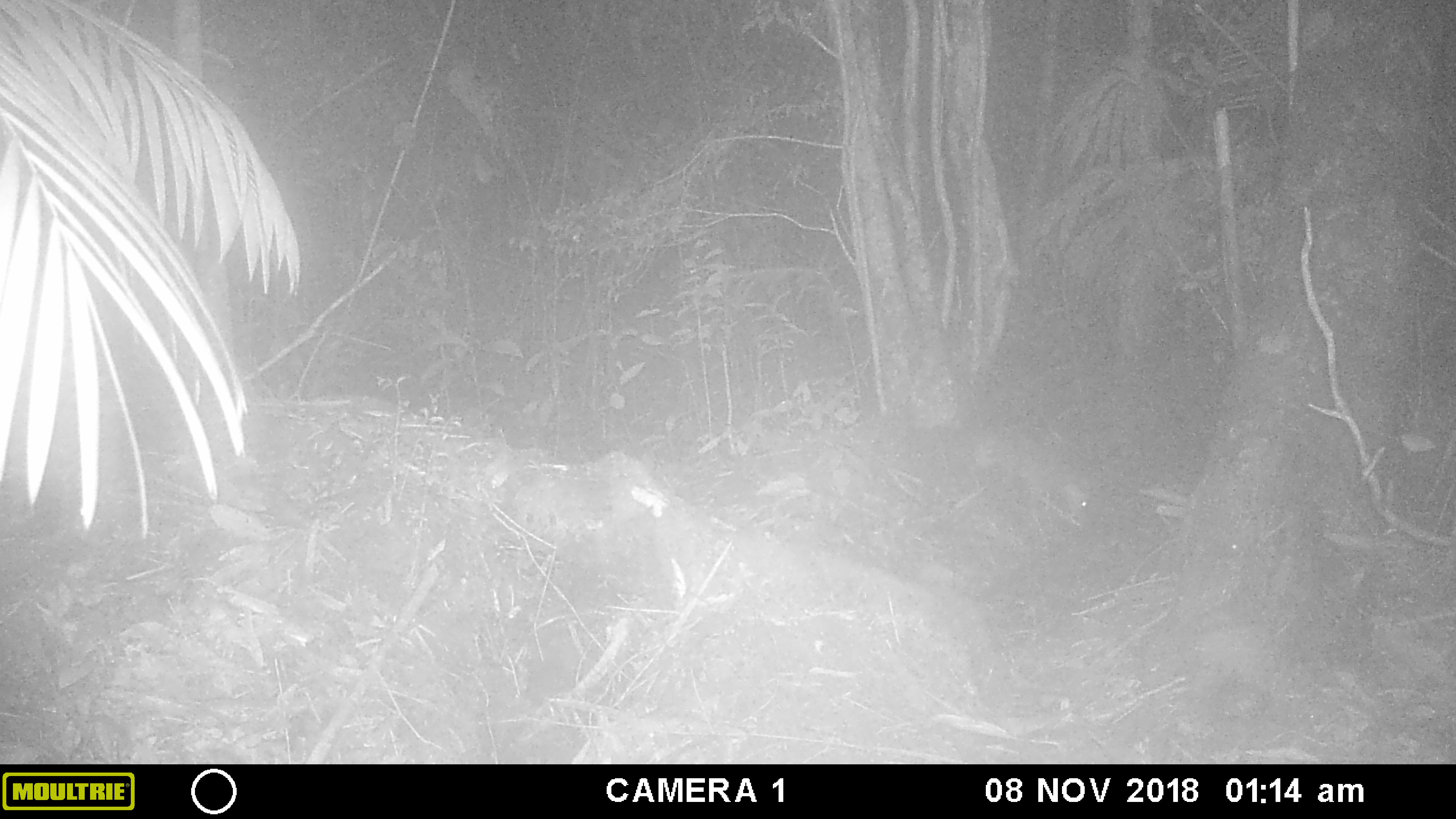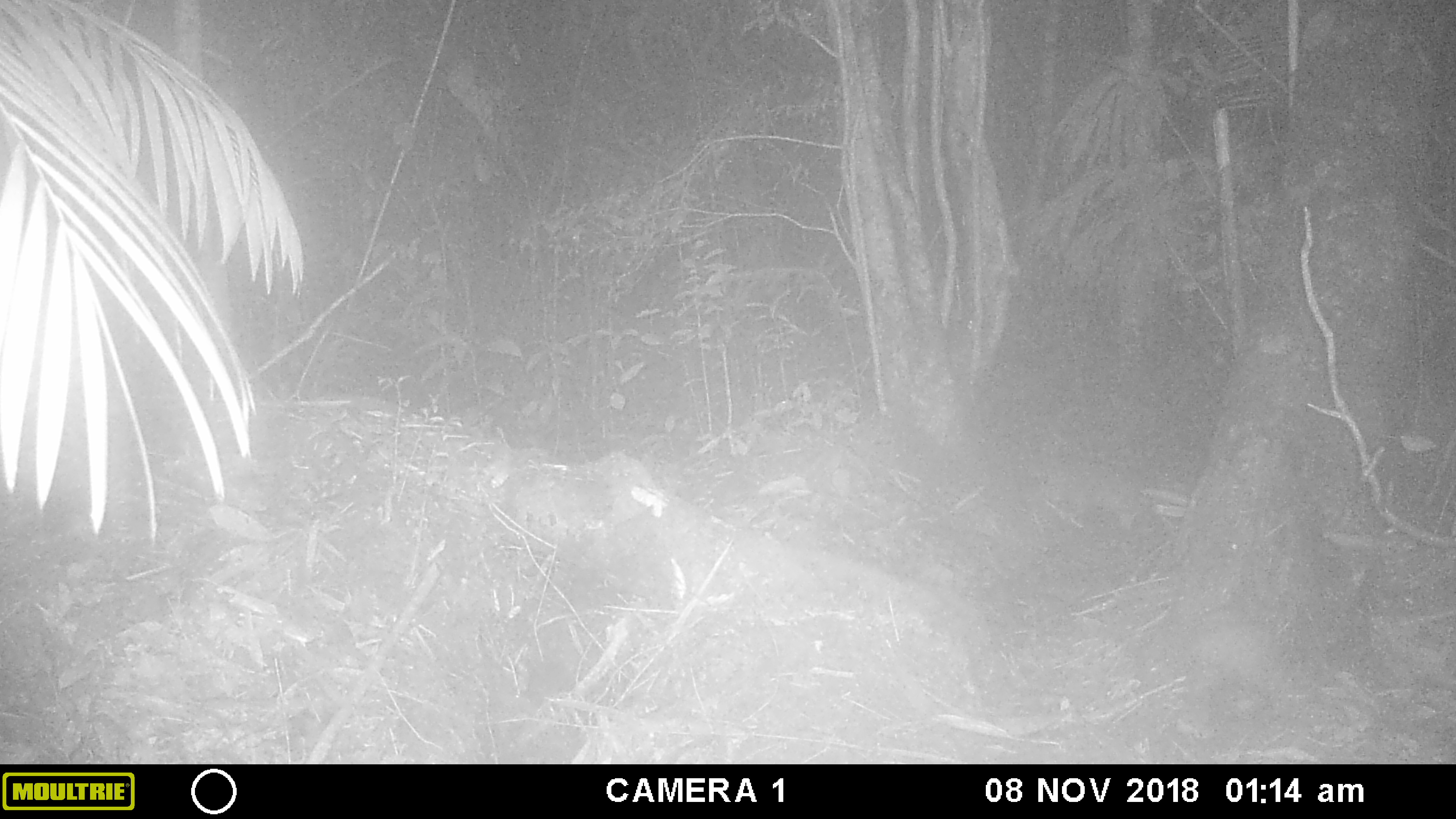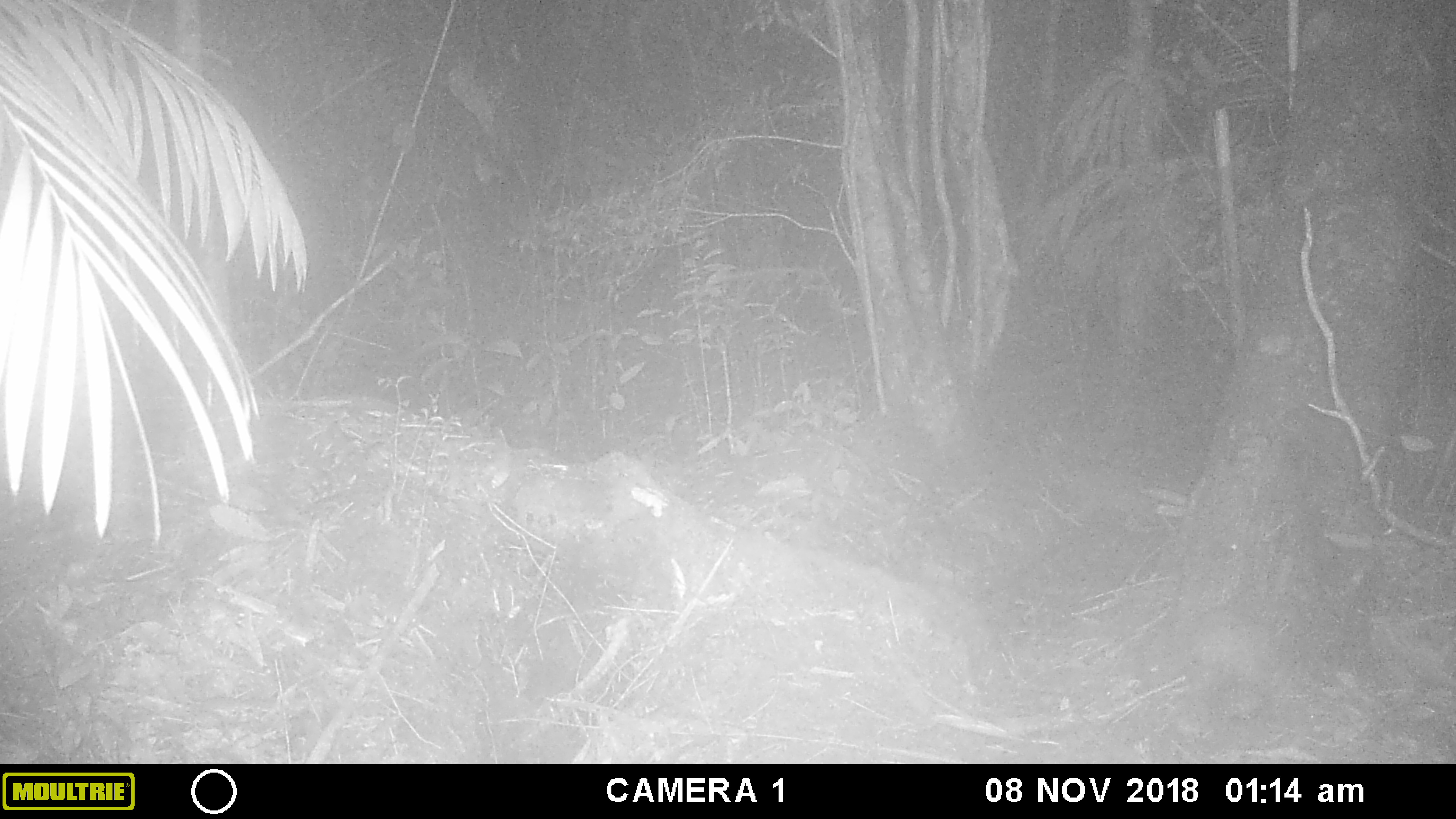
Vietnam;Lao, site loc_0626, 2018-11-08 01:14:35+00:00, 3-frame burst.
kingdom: Animalia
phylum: Chordata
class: Mammalia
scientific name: Mammalia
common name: mammal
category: unidentified small mammal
Unidentified small mammal (mammal) (Mammalia). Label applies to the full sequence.